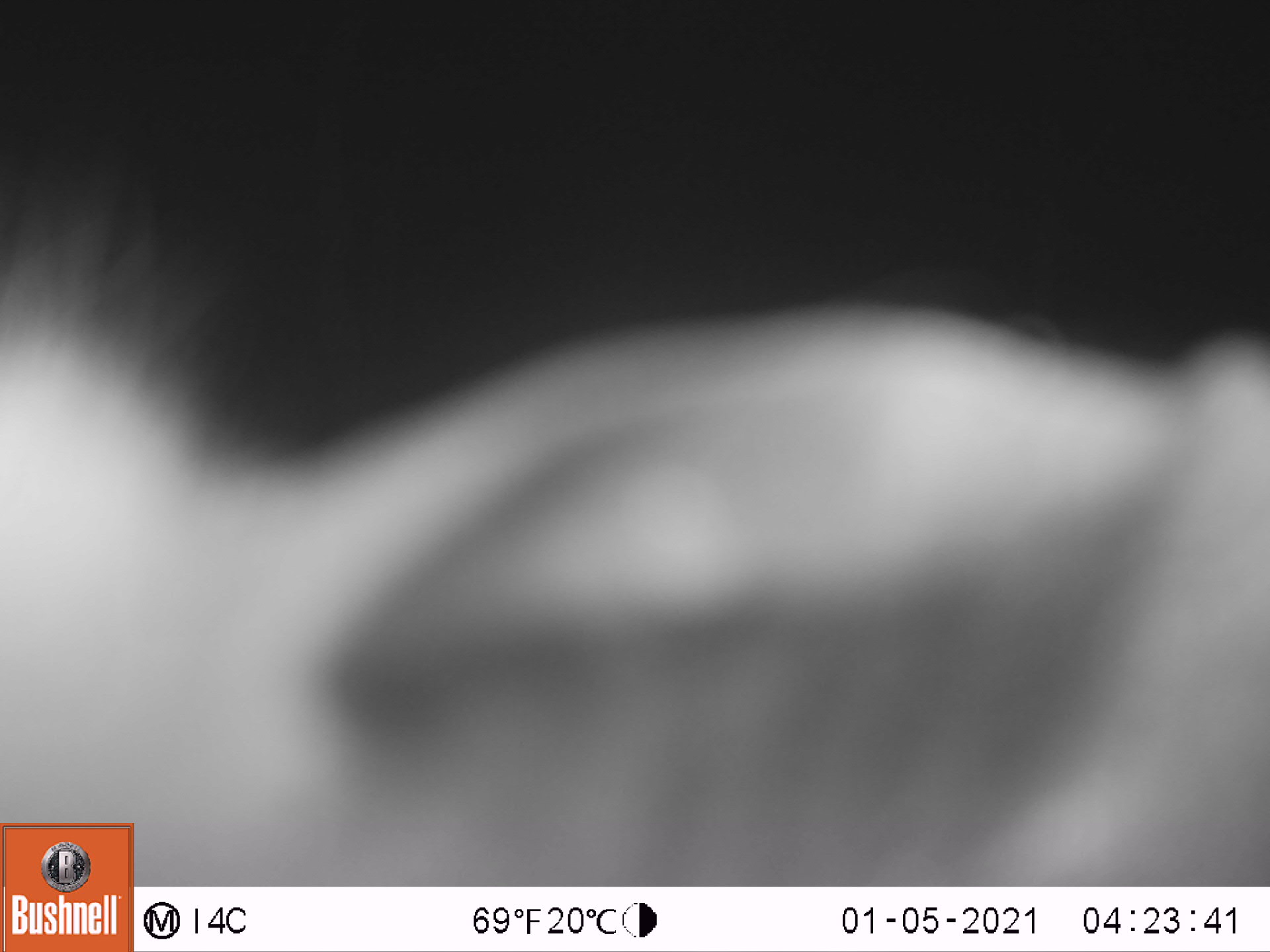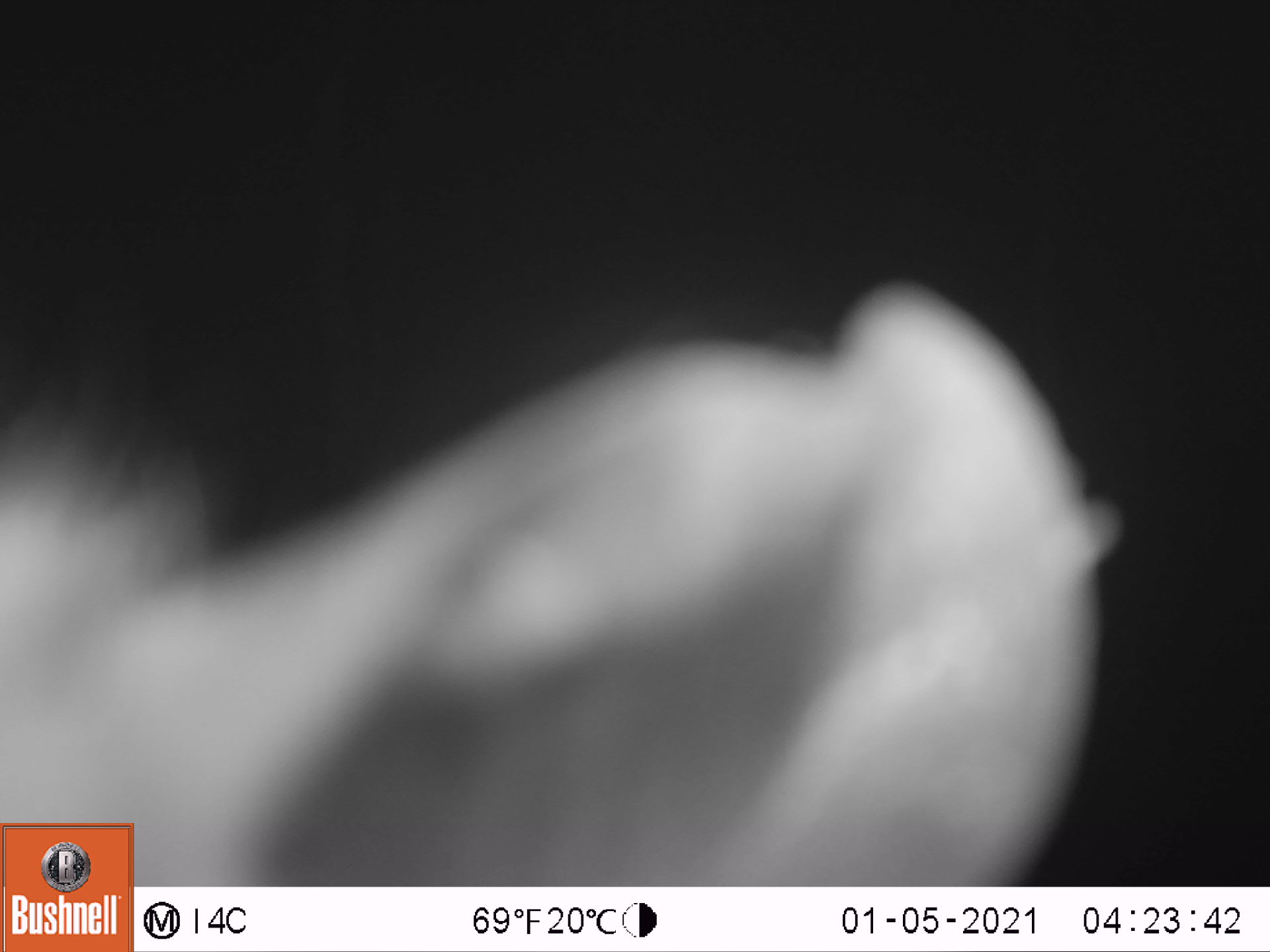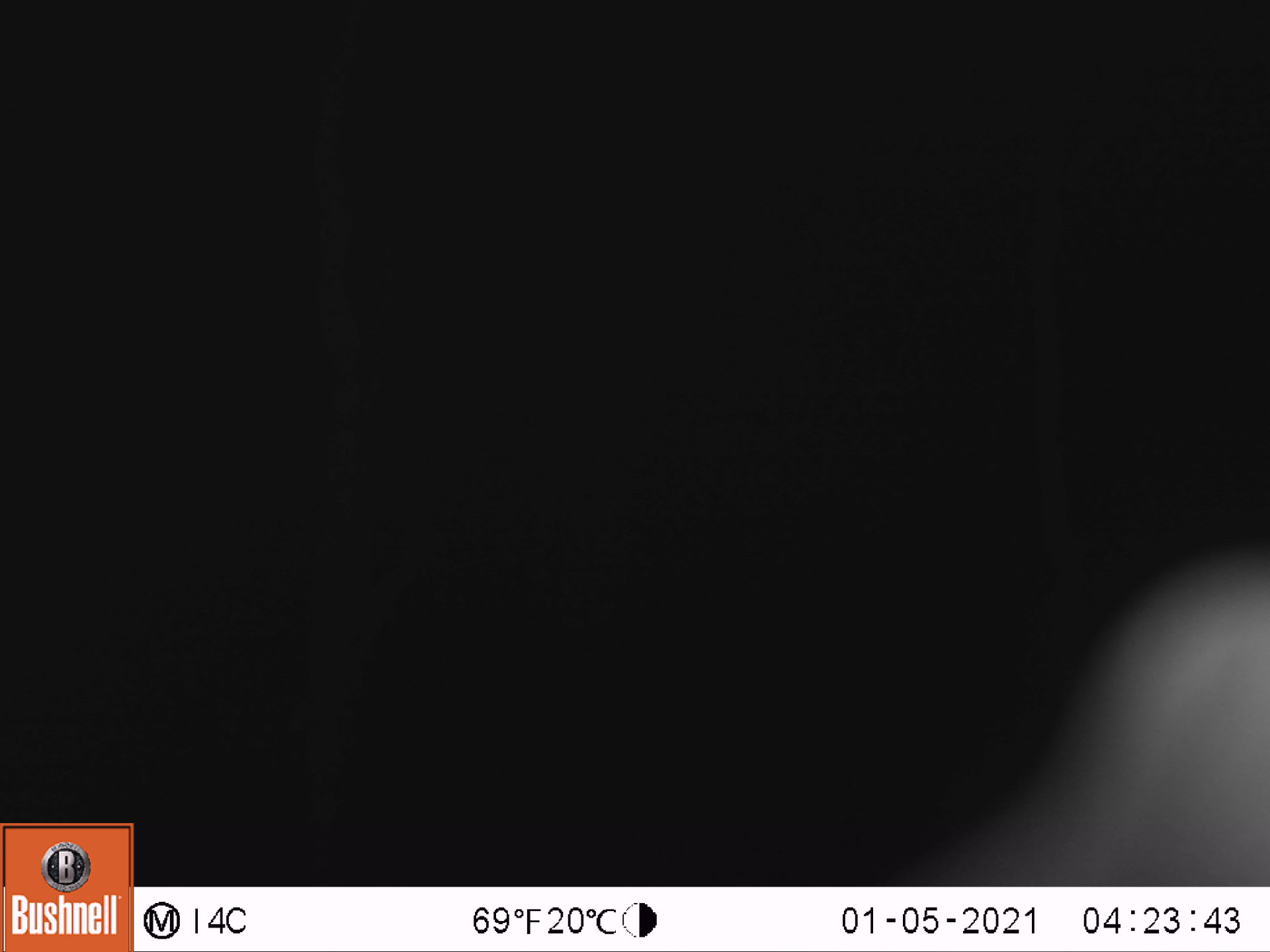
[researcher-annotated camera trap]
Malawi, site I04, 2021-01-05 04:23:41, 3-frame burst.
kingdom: Animalia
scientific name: Animalia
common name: other animal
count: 1